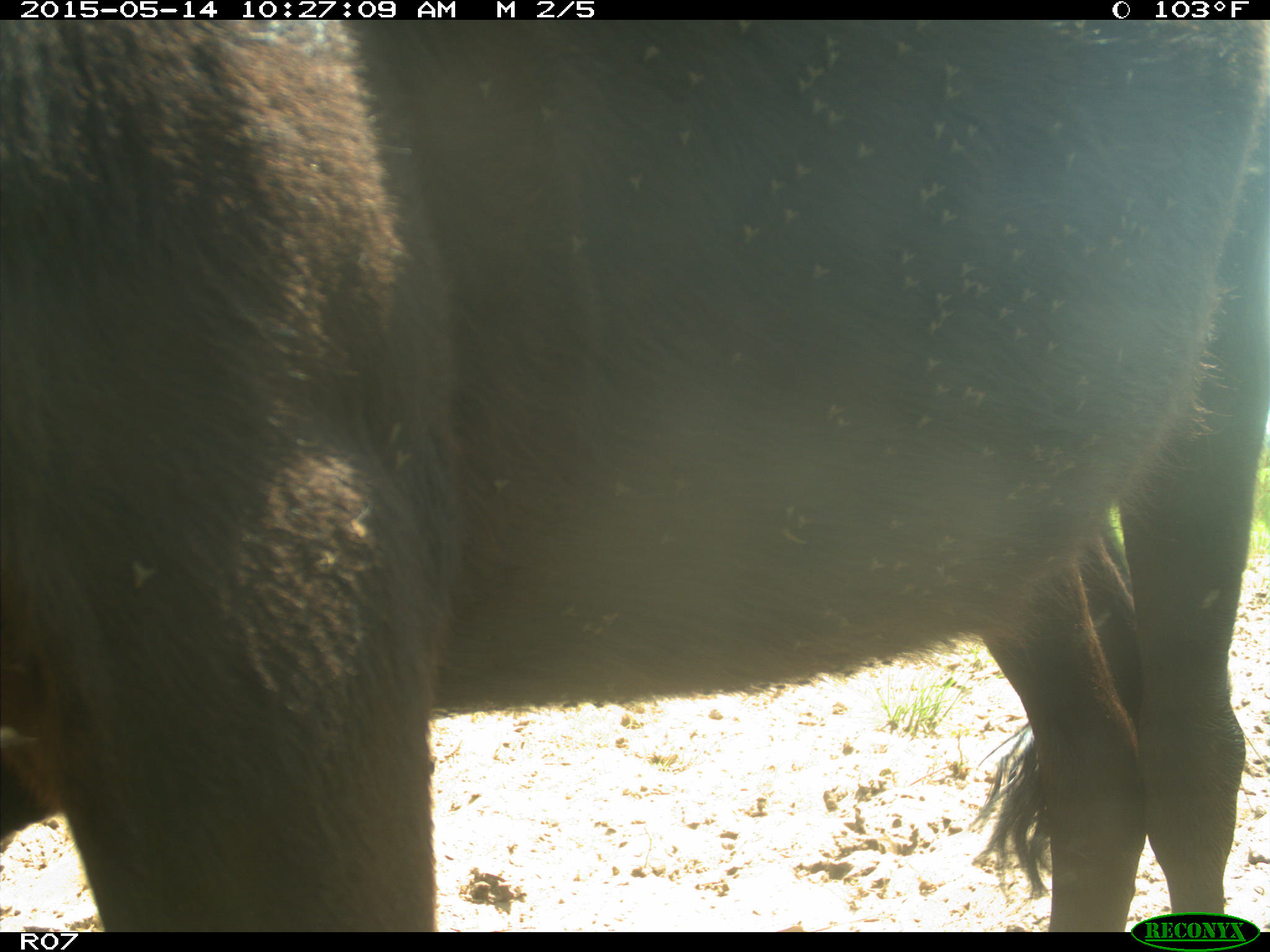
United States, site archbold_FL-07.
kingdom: Animalia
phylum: Chordata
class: Mammalia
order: Artiodactyla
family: Bovidae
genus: Bos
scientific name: Bos taurus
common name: domestic cow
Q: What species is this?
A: Bos taurus (domestic cow).